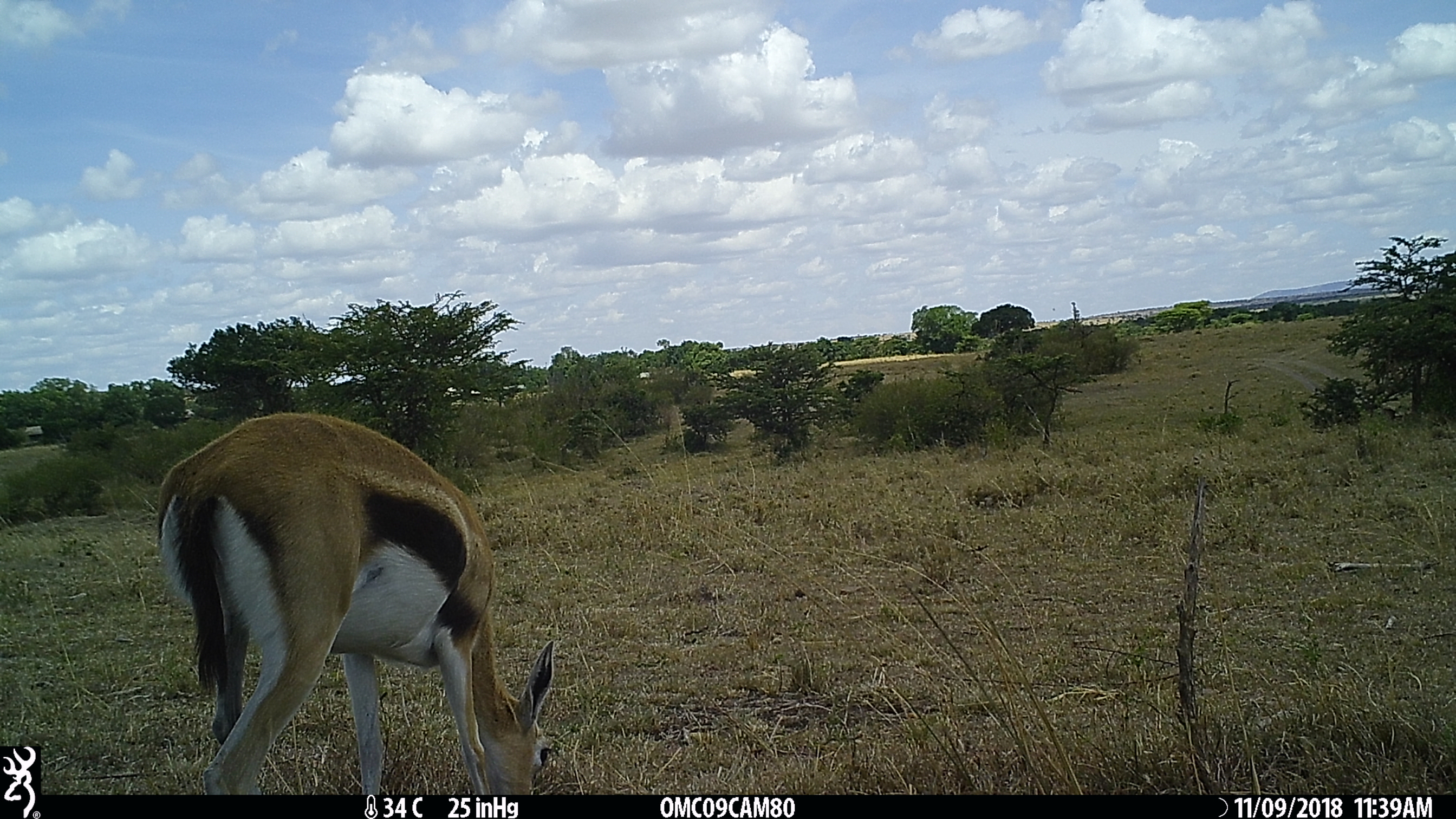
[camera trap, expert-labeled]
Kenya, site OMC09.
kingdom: Animalia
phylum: Chordata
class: Mammalia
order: Artiodactyla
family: Bovidae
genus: Eudorcas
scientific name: Eudorcas thomsonii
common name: thomon's gazelle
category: gazelle thomsons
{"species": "gazelle thomsons (thomon's gazelle) (Eudorcas thomsonii)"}